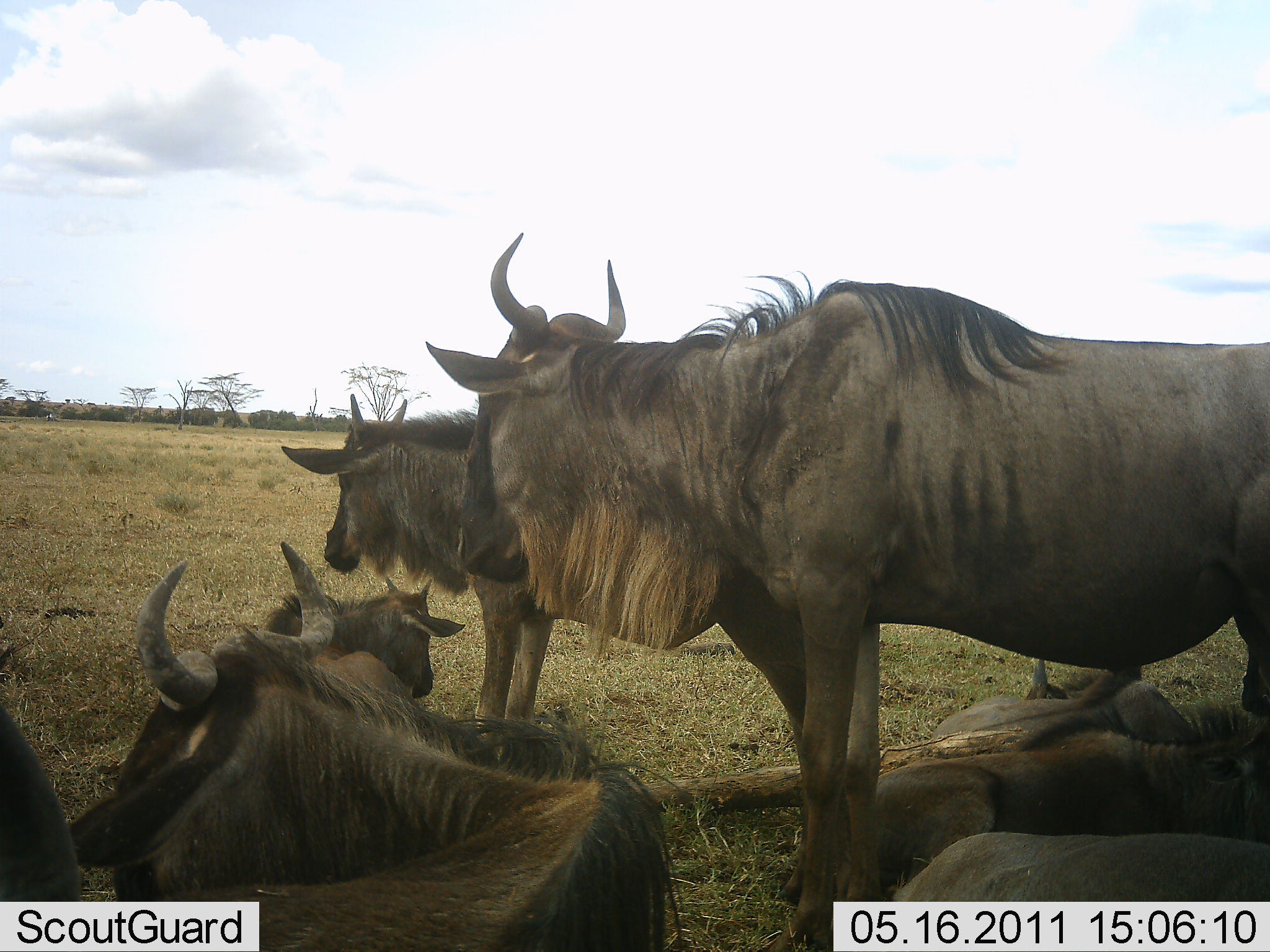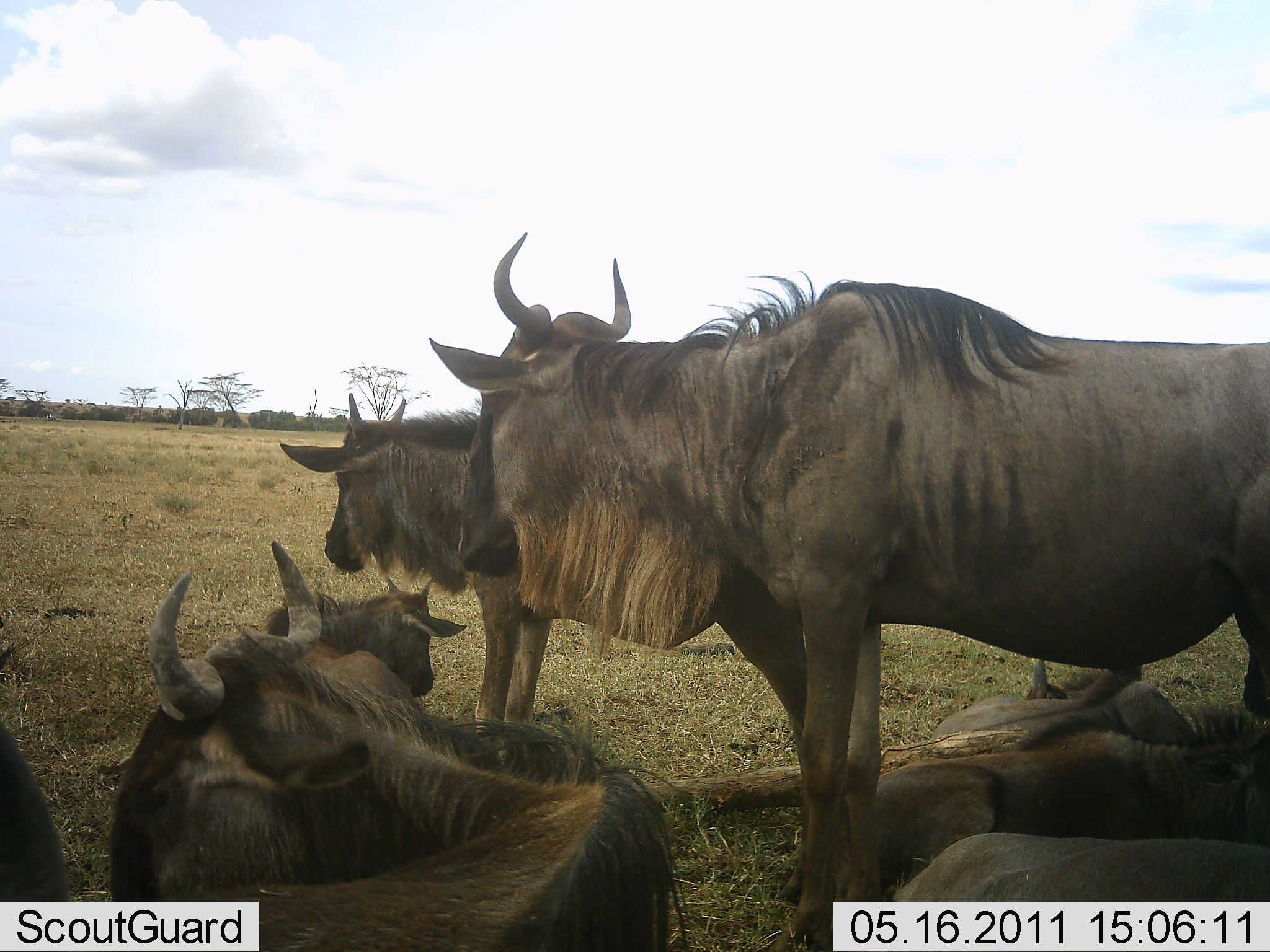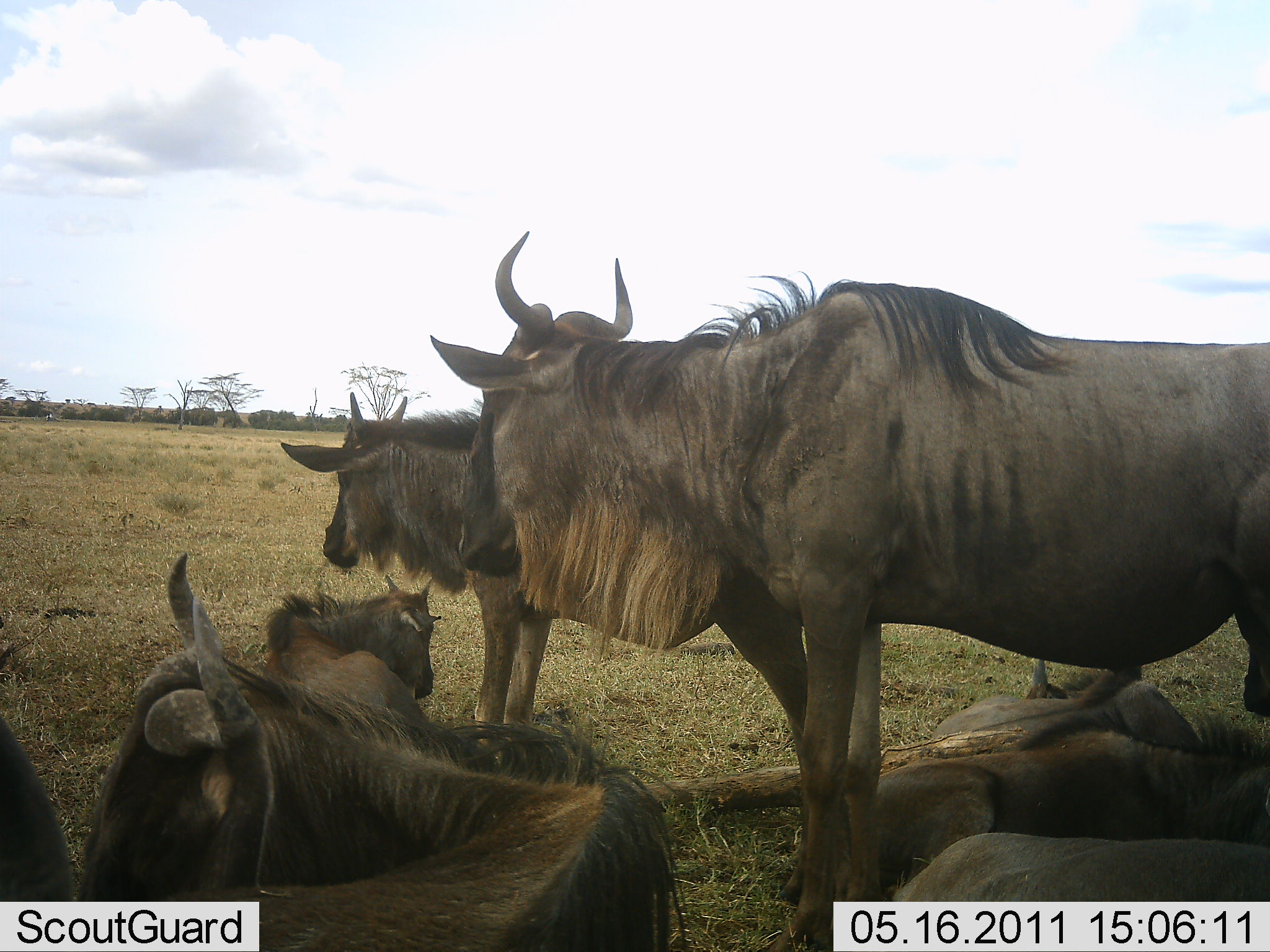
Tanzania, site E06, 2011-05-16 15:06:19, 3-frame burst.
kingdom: Animalia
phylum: Chordata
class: Mammalia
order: Artiodactyla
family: Bovidae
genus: Connochaetes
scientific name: Connochaetes taurinus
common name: blue wildebeest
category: wildebeest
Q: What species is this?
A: Wildebeest (blue wildebeest) (Connochaetes taurinus).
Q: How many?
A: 7.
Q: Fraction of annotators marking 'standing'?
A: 75%.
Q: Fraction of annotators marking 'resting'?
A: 92%.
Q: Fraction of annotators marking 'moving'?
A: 0%.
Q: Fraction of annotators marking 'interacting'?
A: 8%.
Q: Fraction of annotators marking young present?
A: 58%.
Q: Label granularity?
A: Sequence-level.